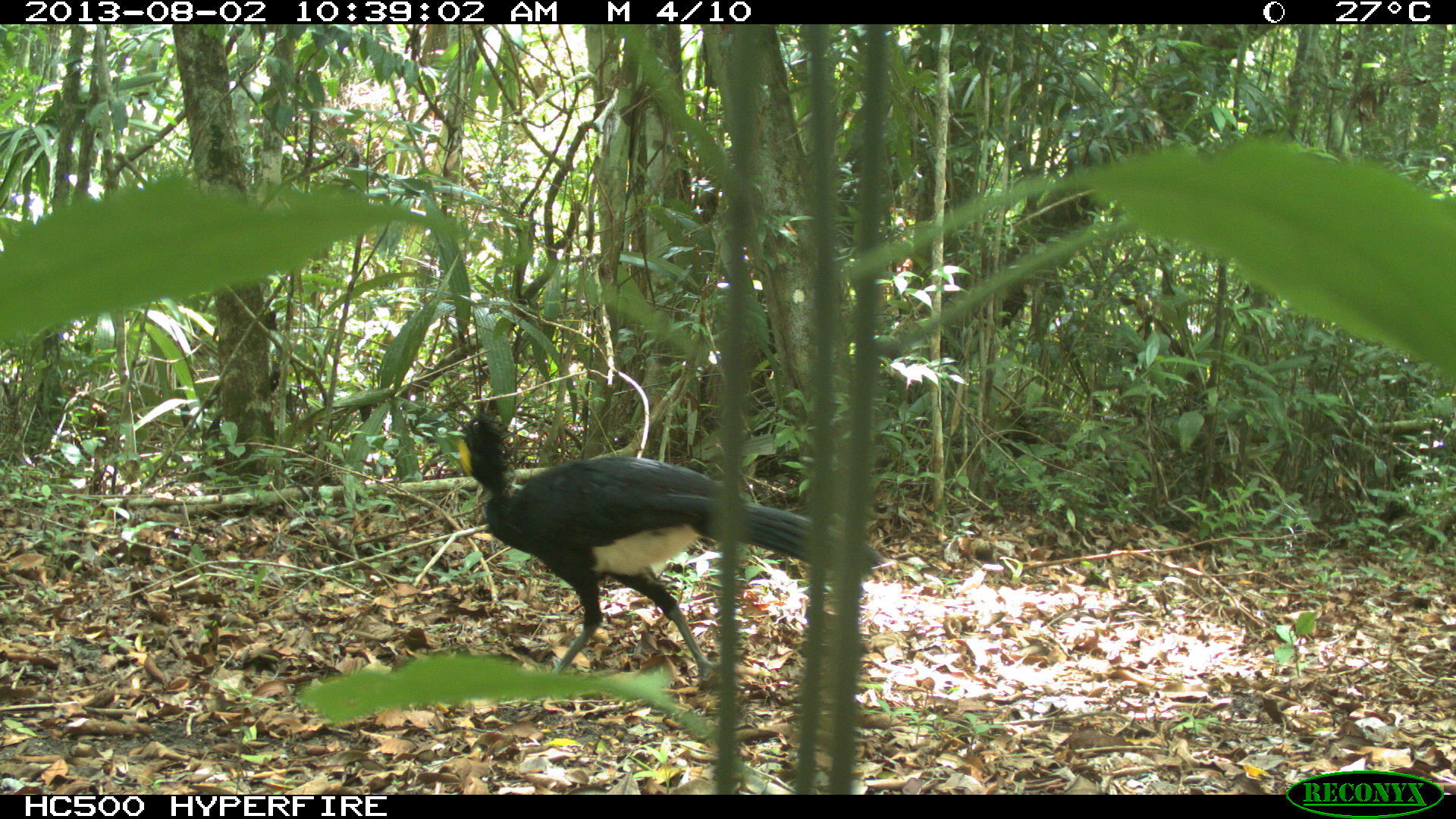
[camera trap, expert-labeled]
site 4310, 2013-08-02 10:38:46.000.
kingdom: Animalia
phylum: Chordata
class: Aves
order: Galliformes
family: Cracidae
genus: Crax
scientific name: Crax rubra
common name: great curassow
Crax rubra (great curassow), count 1, sex male.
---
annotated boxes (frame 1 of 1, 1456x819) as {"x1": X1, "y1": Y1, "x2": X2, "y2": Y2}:
crax rubra: {"x1": 453, "y1": 400, "x2": 877, "y2": 684}